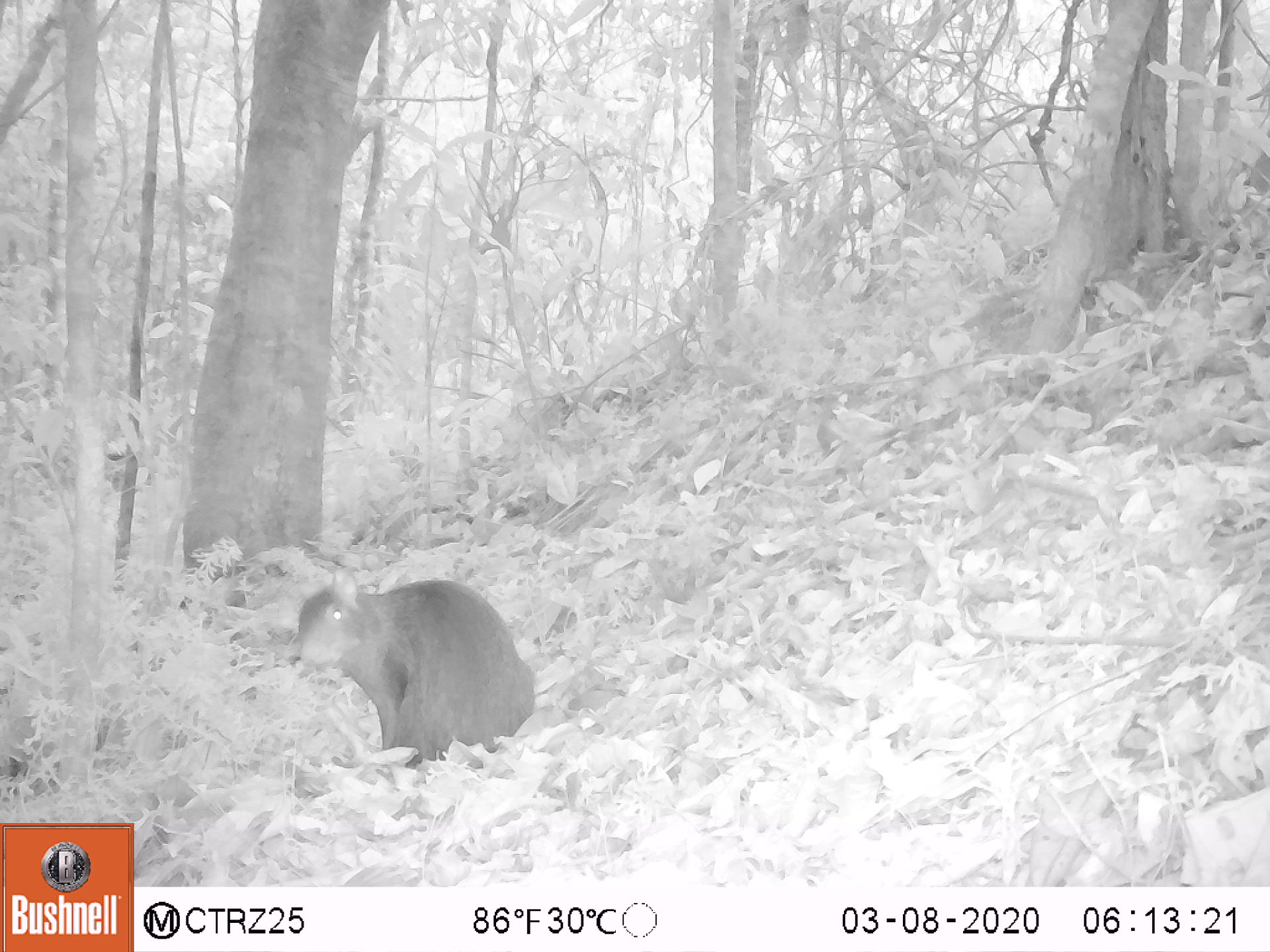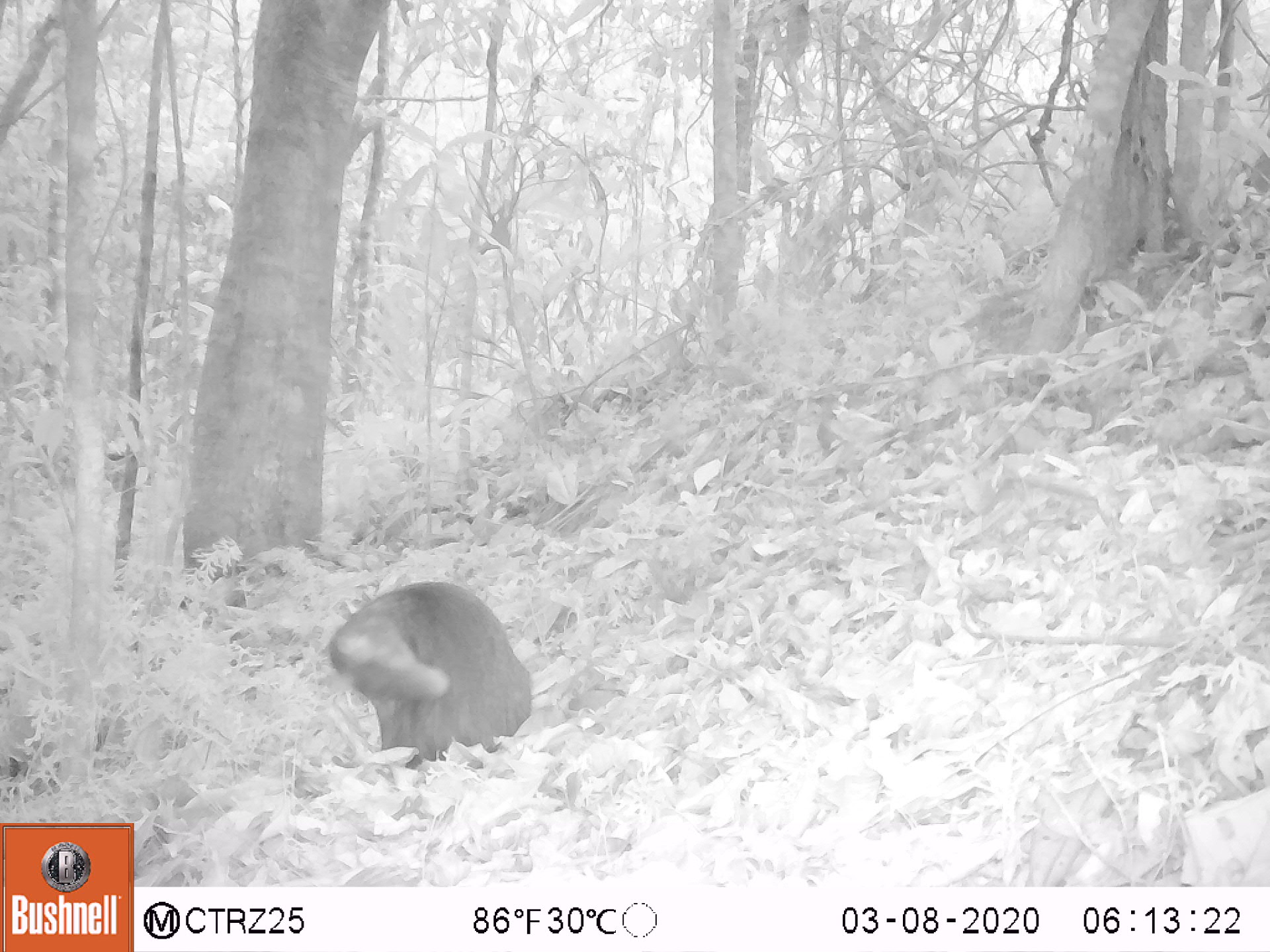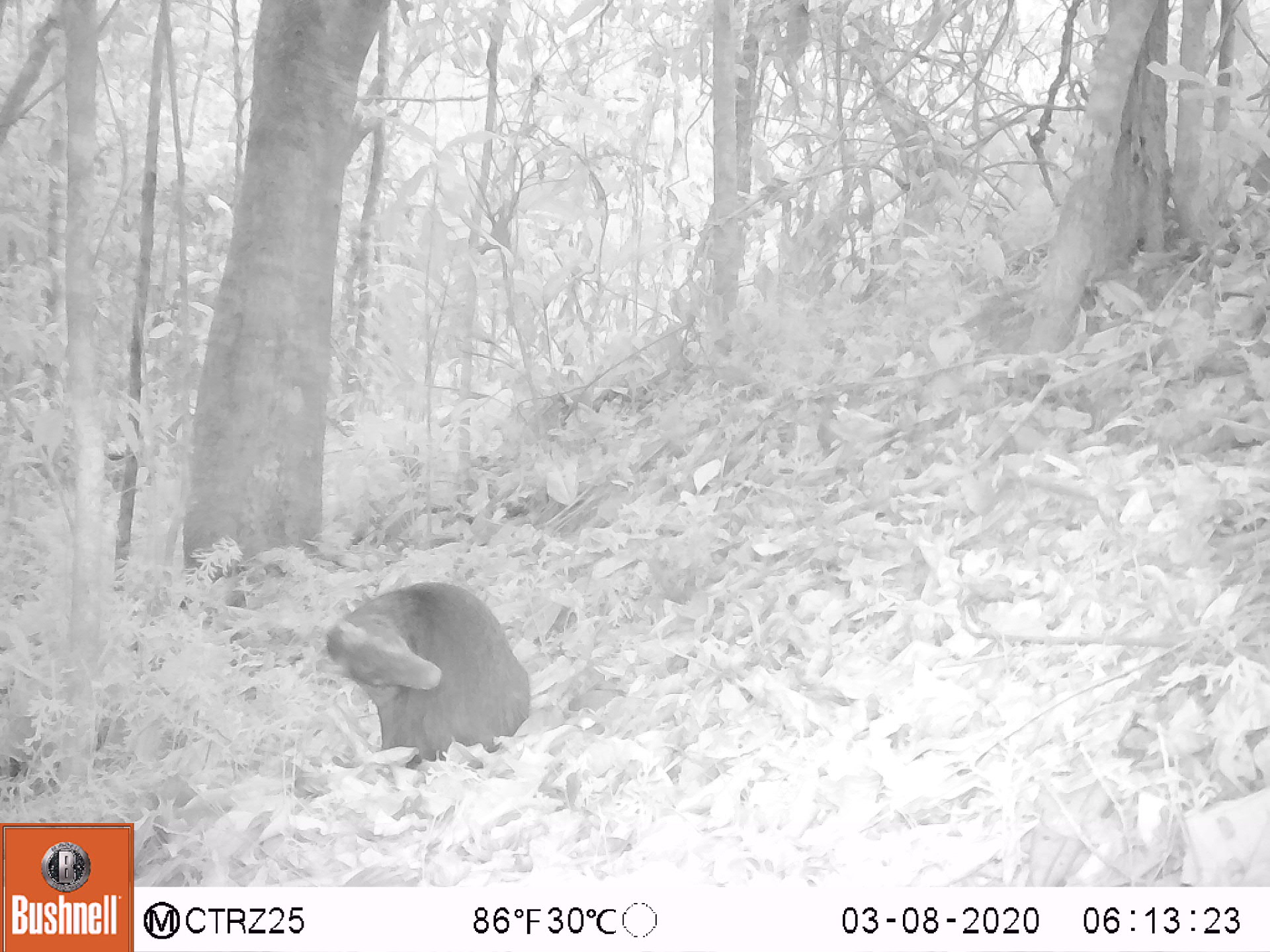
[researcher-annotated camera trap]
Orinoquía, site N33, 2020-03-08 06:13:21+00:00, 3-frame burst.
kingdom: Animalia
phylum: Chordata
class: Mammalia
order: Rodentia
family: Dasyproctidae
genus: Dasyprocta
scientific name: Dasyprocta fuliginosa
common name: black agouti